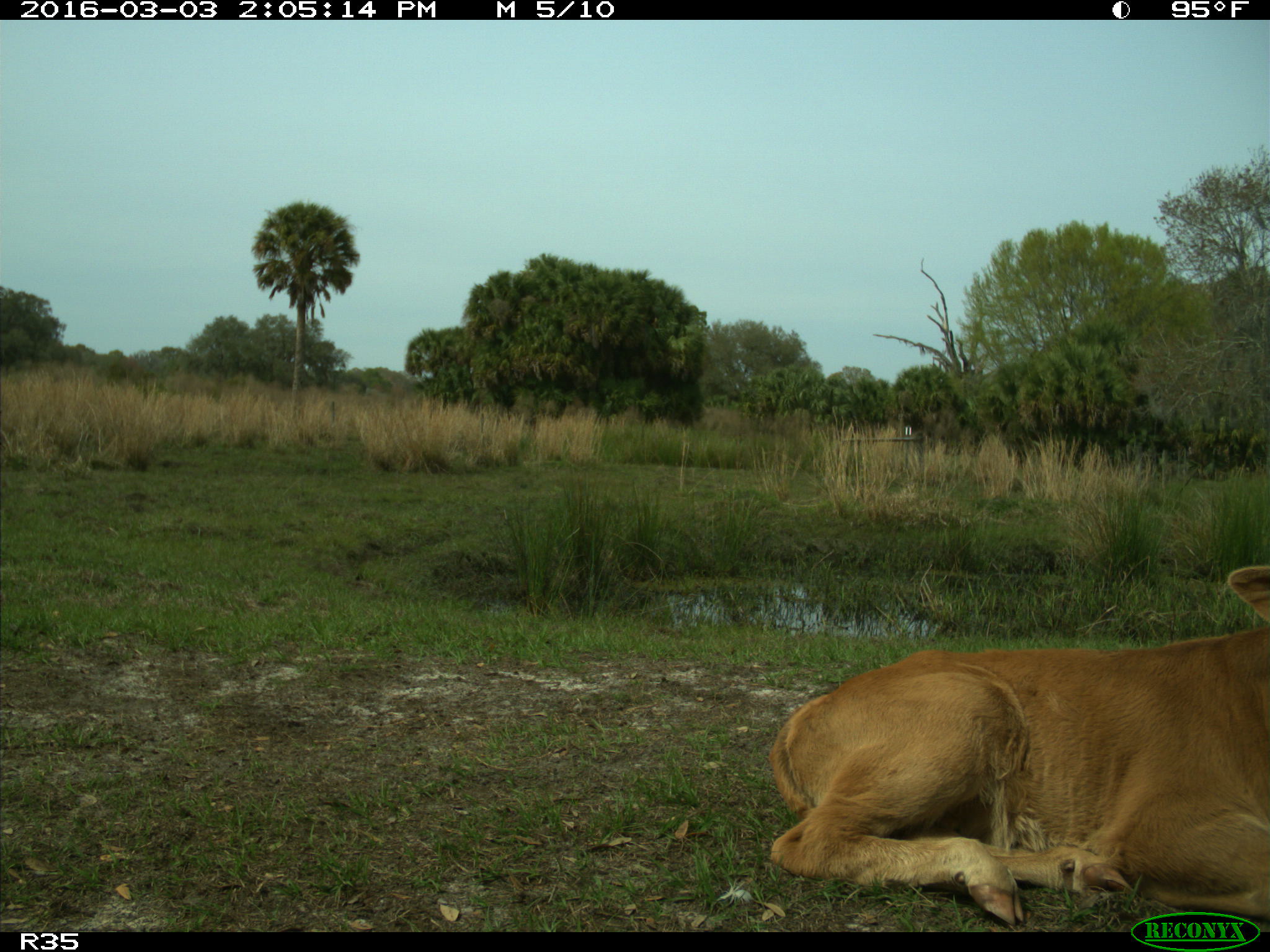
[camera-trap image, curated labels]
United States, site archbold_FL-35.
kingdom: Animalia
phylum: Chordata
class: Mammalia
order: Artiodactyla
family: Bovidae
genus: Bos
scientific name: Bos taurus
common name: domestic cow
Bos taurus (domestic cow).